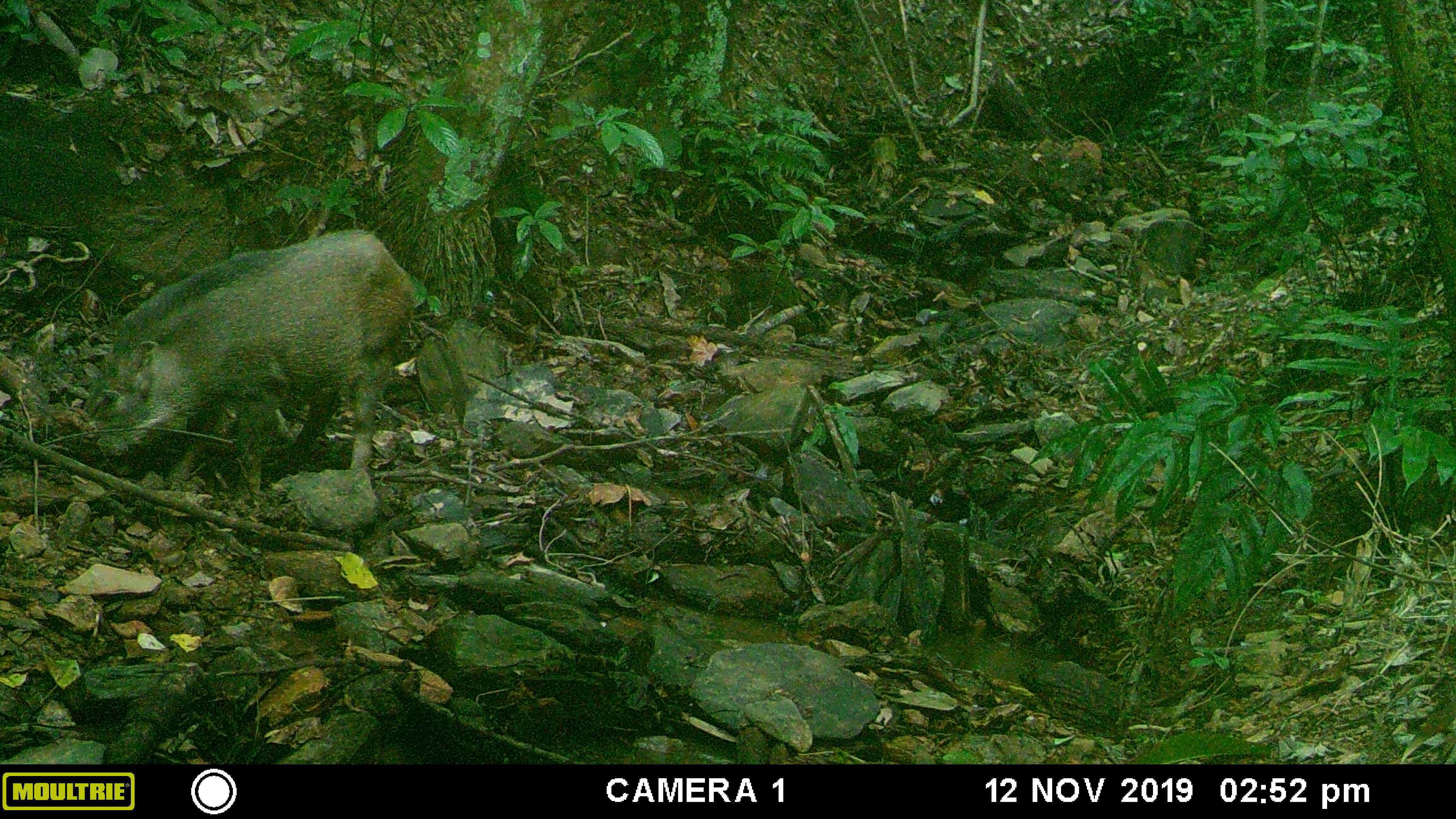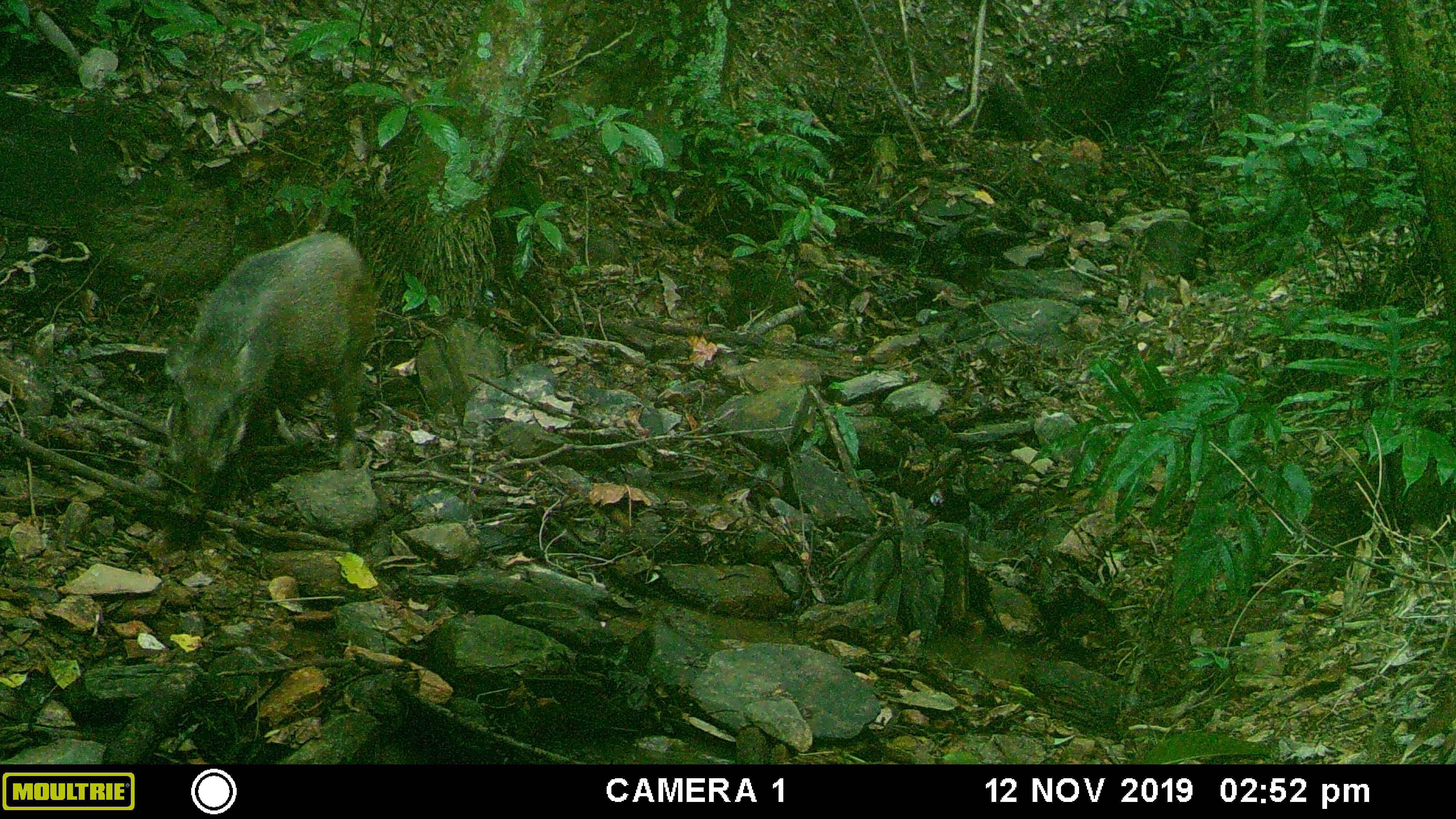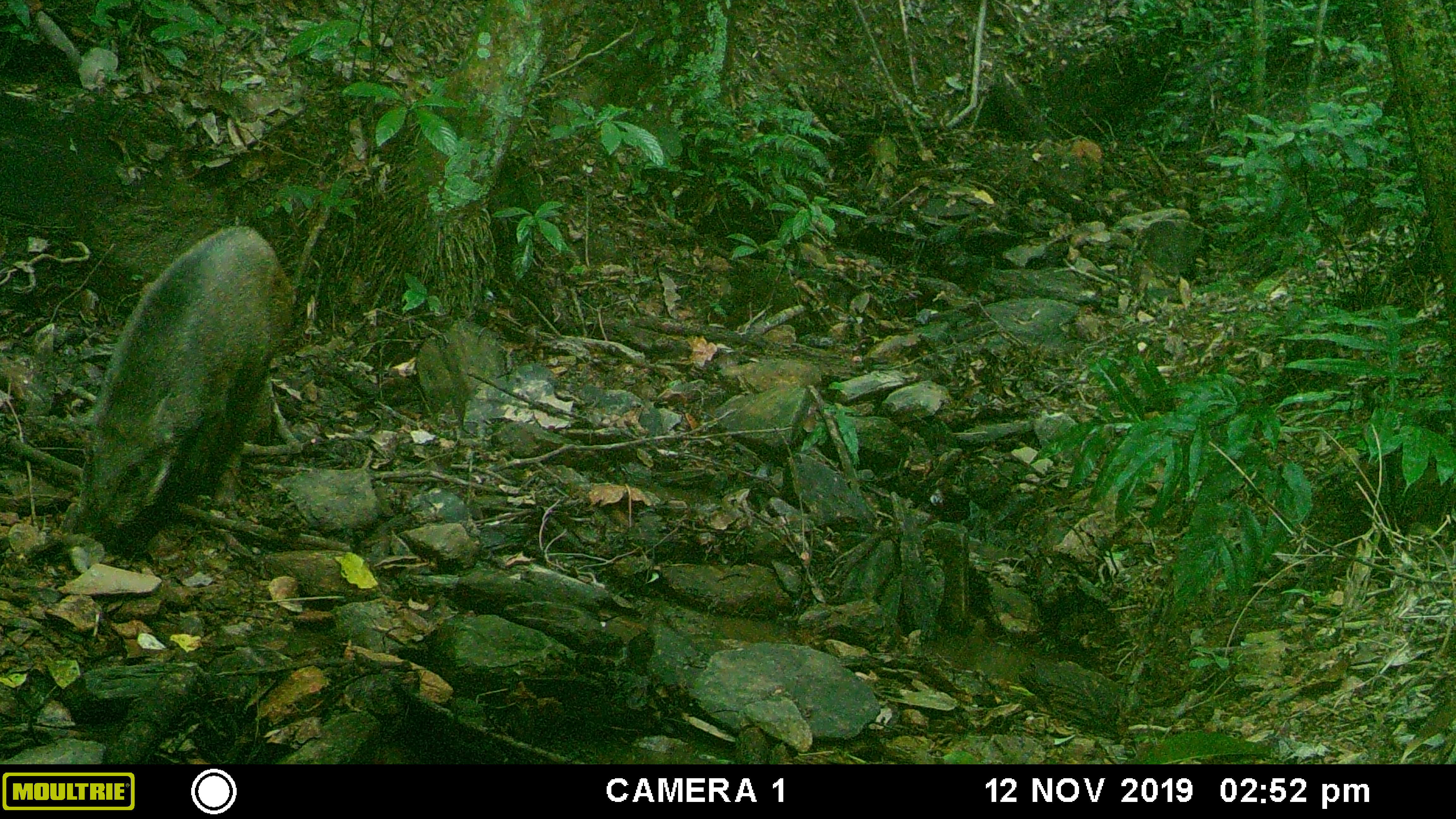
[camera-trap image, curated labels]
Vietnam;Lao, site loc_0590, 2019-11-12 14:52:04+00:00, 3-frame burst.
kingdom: Animalia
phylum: Chordata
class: Mammalia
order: Artiodactyla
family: Suidae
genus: Sus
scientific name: Sus scrofa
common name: eurasian wild pig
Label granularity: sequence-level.